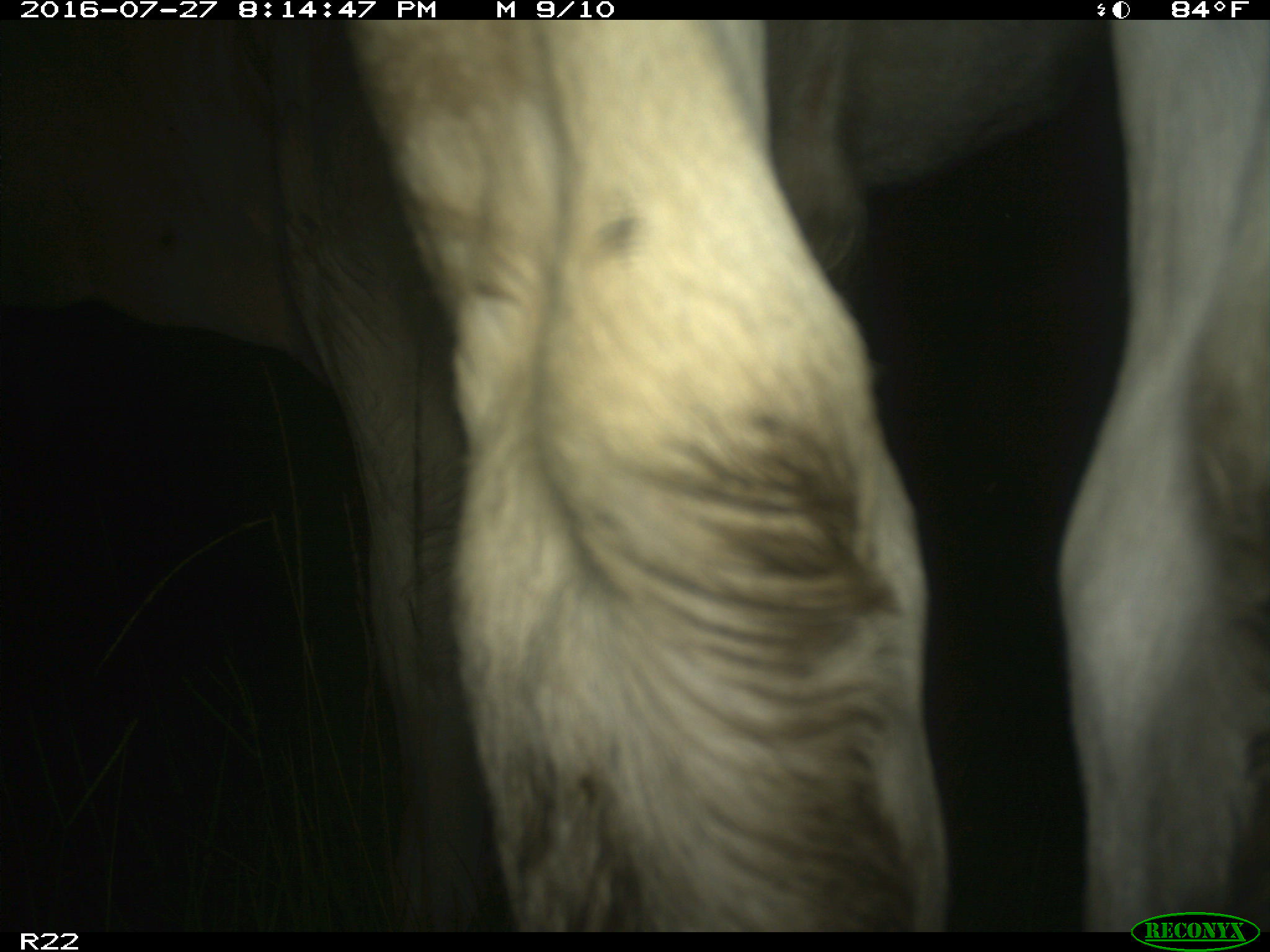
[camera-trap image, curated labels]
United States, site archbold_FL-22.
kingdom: Animalia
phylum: Chordata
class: Mammalia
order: Artiodactyla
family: Bovidae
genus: Bos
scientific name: Bos taurus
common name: domestic cow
Bos taurus (domestic cow).